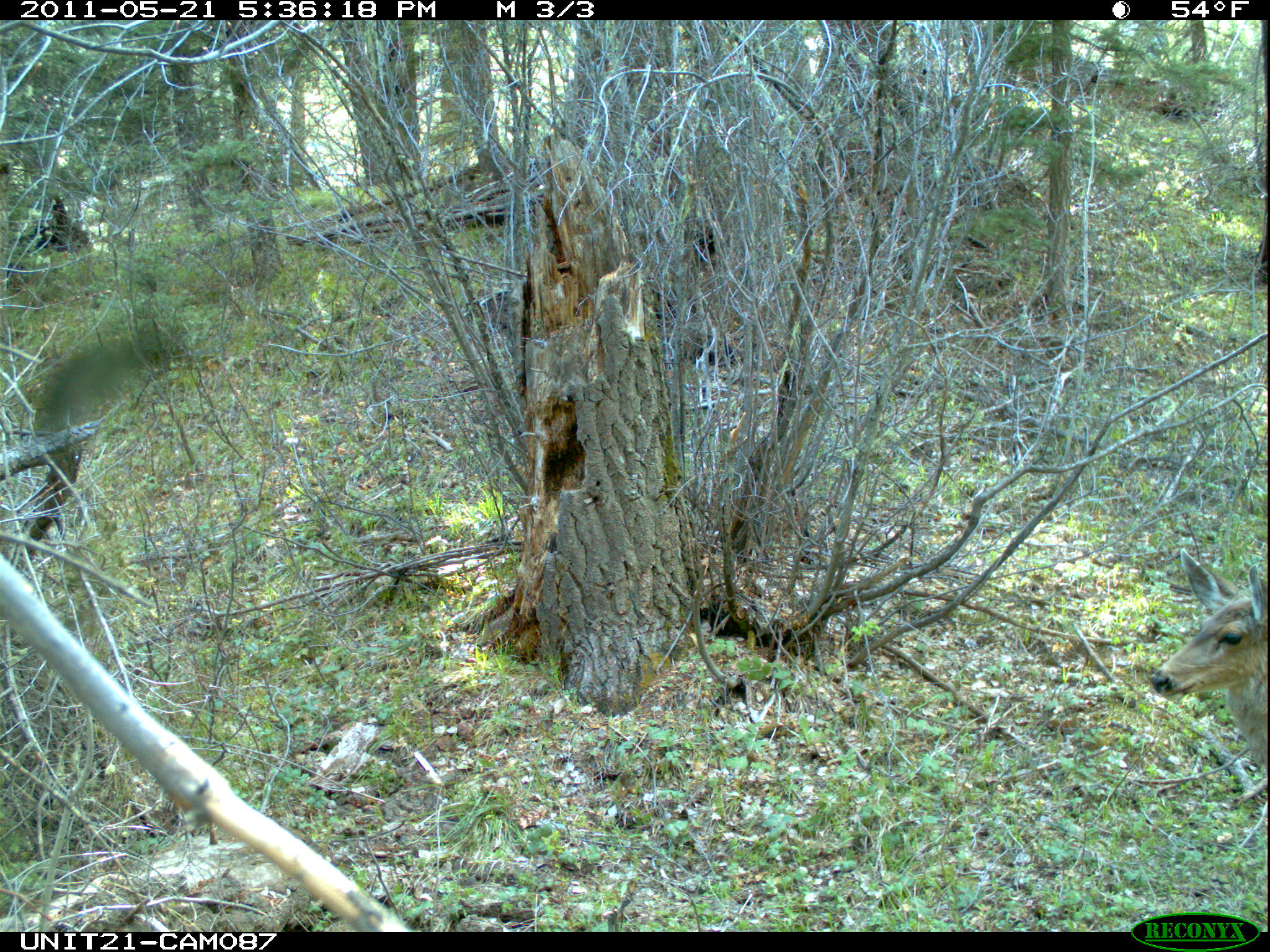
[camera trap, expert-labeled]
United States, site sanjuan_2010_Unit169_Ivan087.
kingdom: Animalia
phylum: Chordata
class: Mammalia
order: Artiodactyla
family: Cervidae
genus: Odocoileus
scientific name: Odocoileus hemionus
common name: mule deer